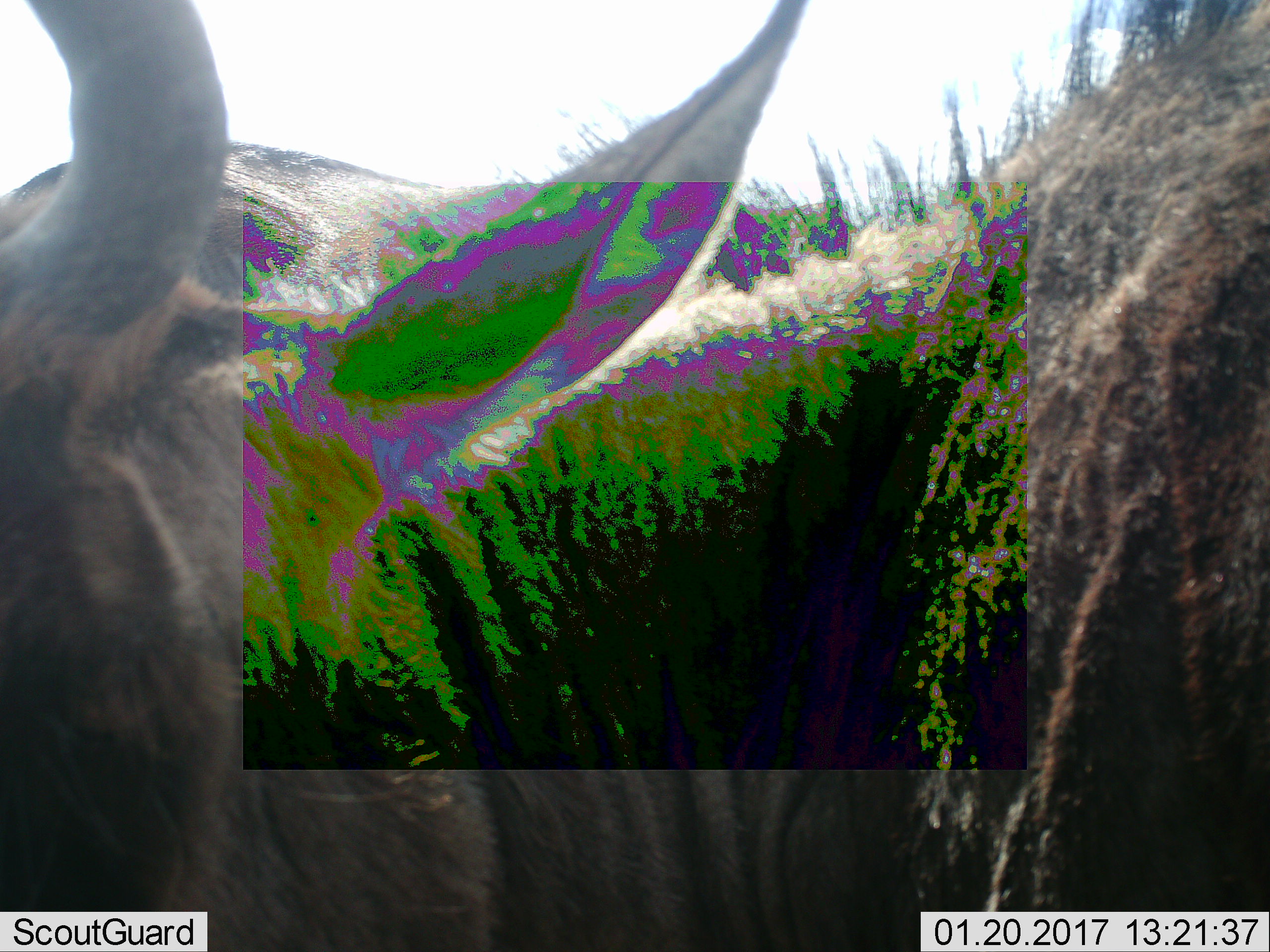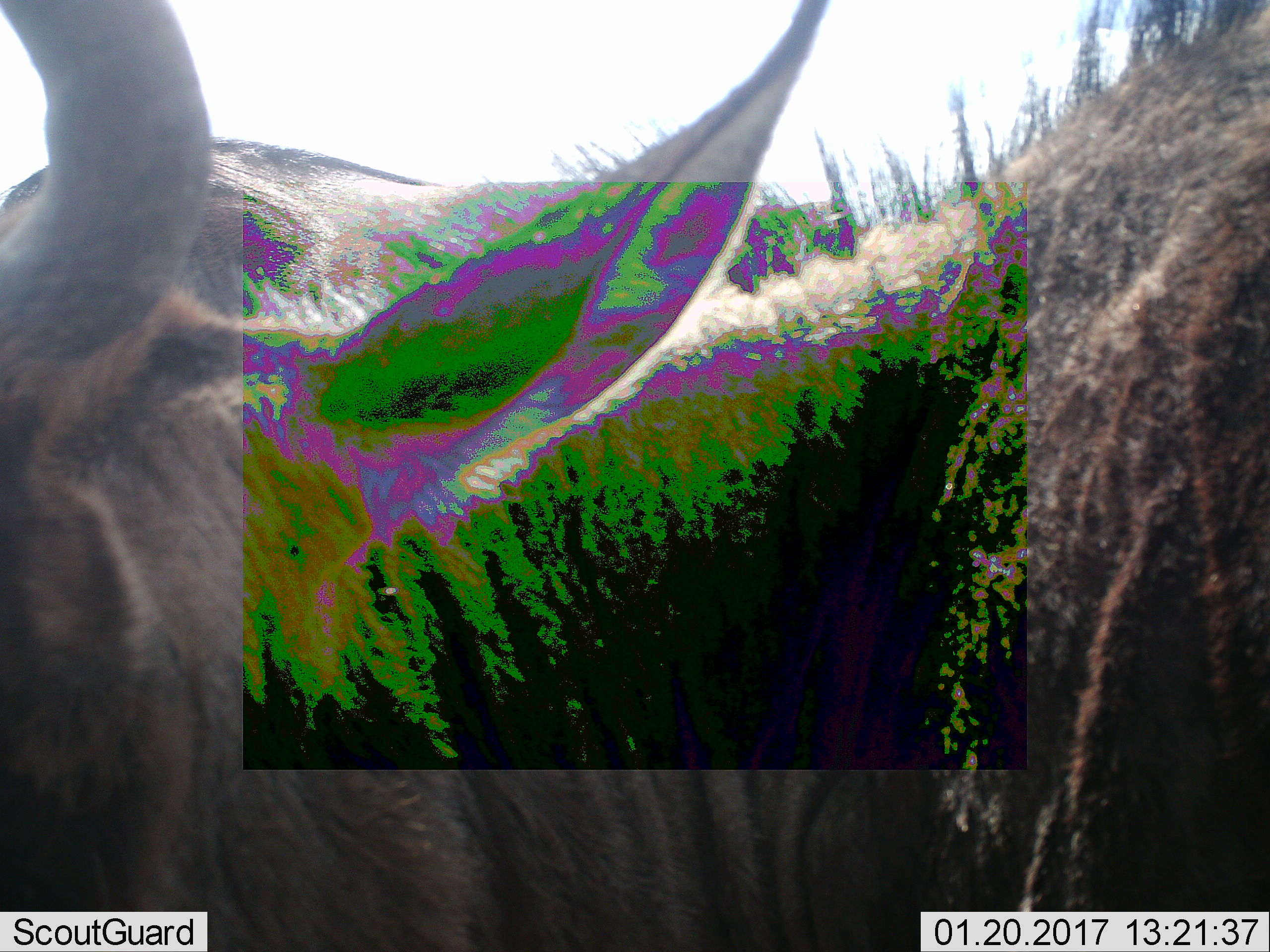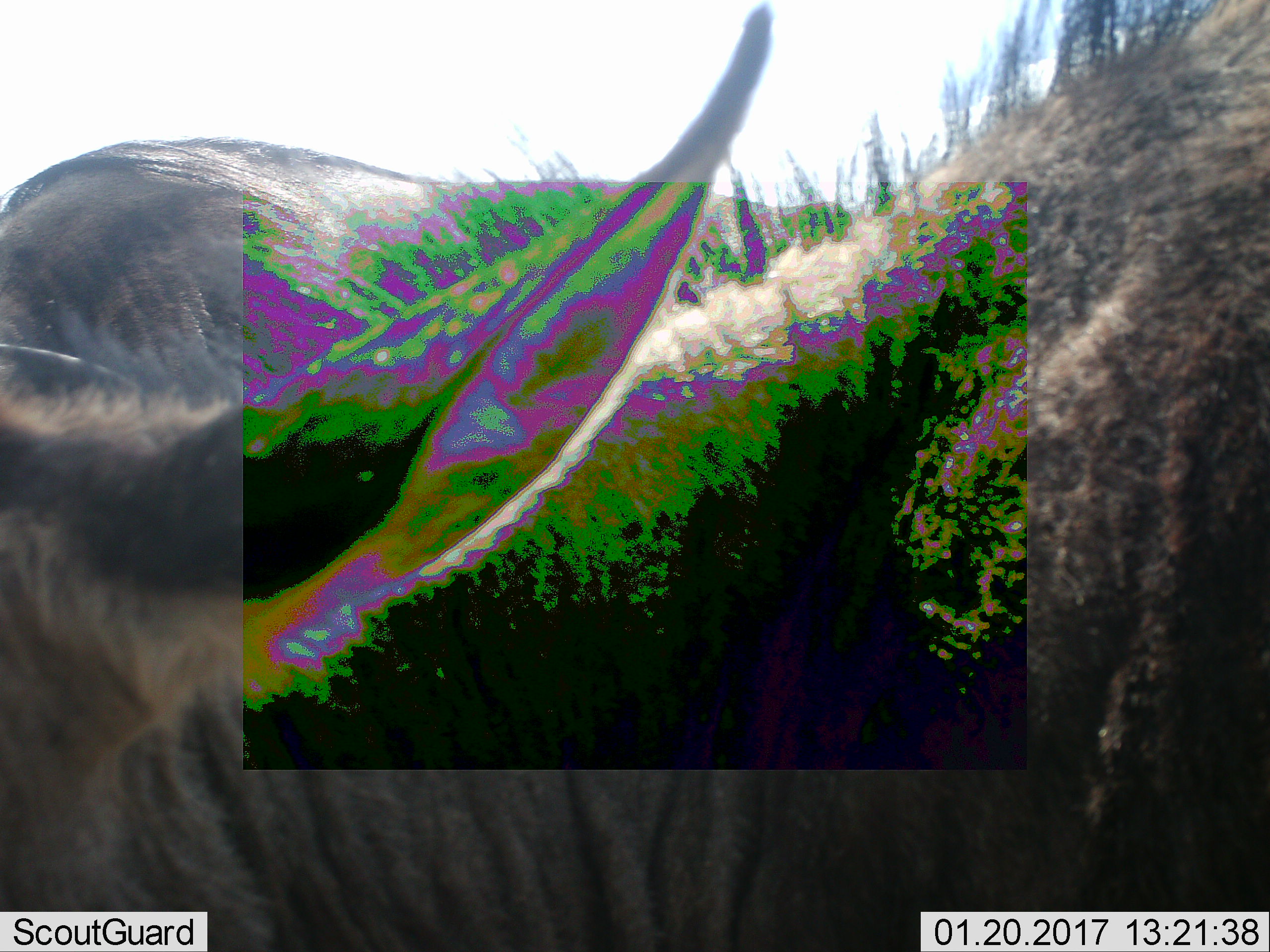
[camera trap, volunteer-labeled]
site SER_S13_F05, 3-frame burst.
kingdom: Animalia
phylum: Chordata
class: Mammalia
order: Artiodactyla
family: Bovidae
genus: Connochaetes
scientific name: Connochaetes taurinus taurinus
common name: blue wildebeest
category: wildebeestblue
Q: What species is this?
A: Wildebeestblue (blue wildebeest) (Connochaetes taurinus taurinus).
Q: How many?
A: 1.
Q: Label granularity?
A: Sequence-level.